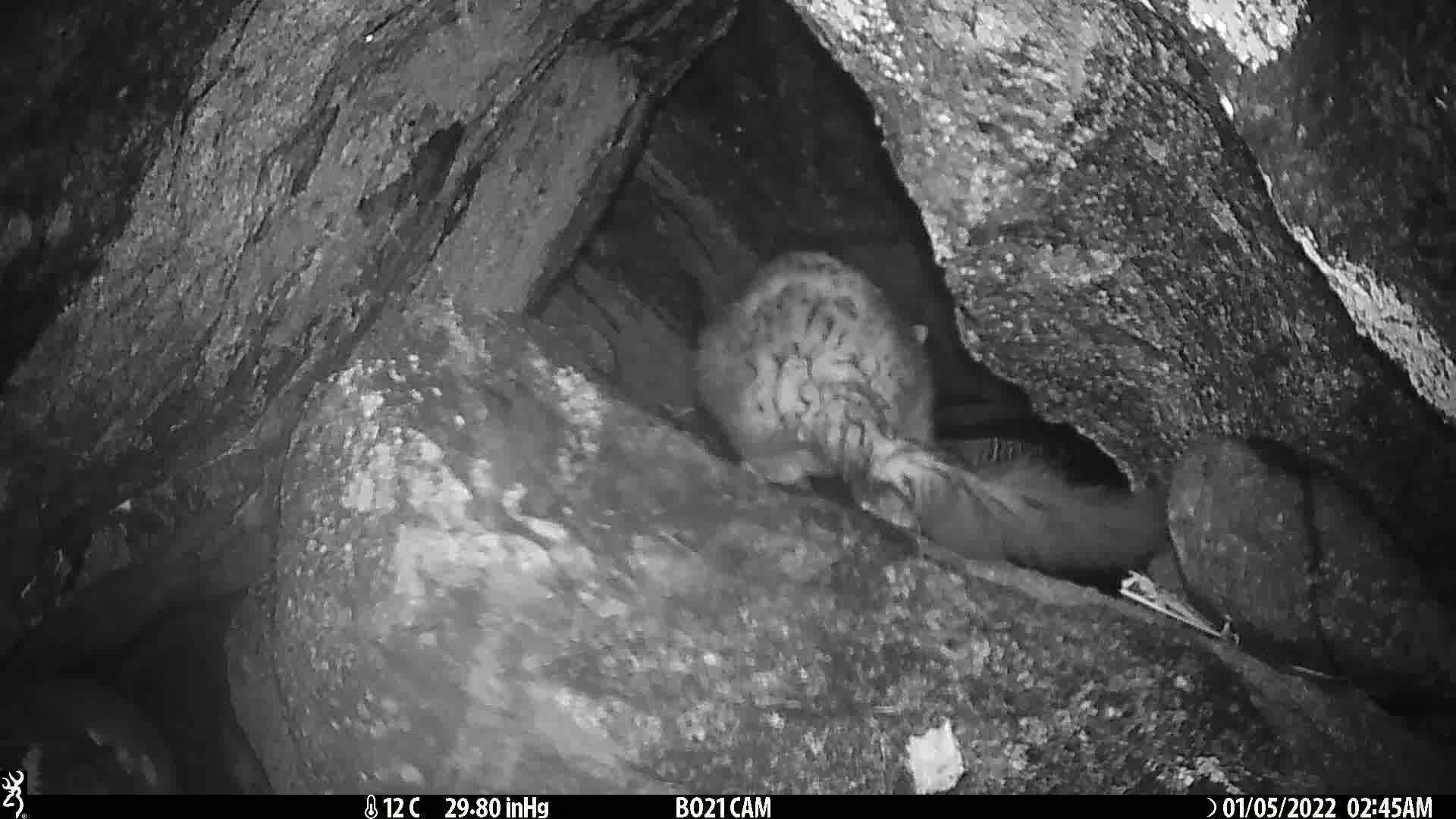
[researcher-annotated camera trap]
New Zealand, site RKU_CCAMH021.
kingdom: Animalia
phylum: Chordata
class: Mammalia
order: Diprotodontia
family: Phalangeridae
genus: Trichosurus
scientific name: Trichosurus vulpecula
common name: common brushtail possum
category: possum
Possum (common brushtail possum) (Trichosurus vulpecula).